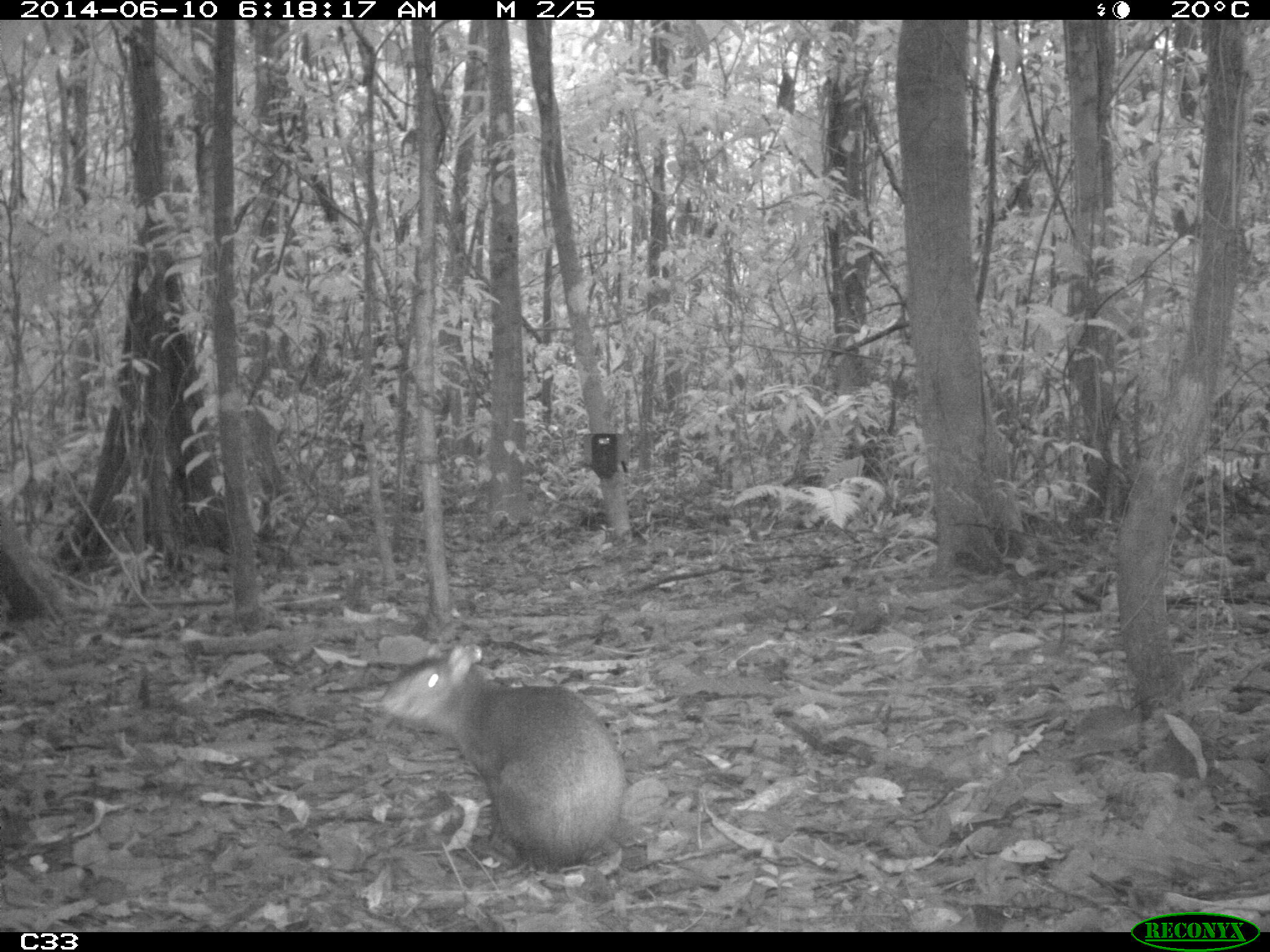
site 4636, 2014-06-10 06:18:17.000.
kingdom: Animalia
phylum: Chordata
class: Mammalia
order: Rodentia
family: Dasyproctidae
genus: Dasyprocta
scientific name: Dasyprocta leporina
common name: red-rumped agouti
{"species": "Dasyprocta leporina (red-rumped agouti)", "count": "1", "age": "adult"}